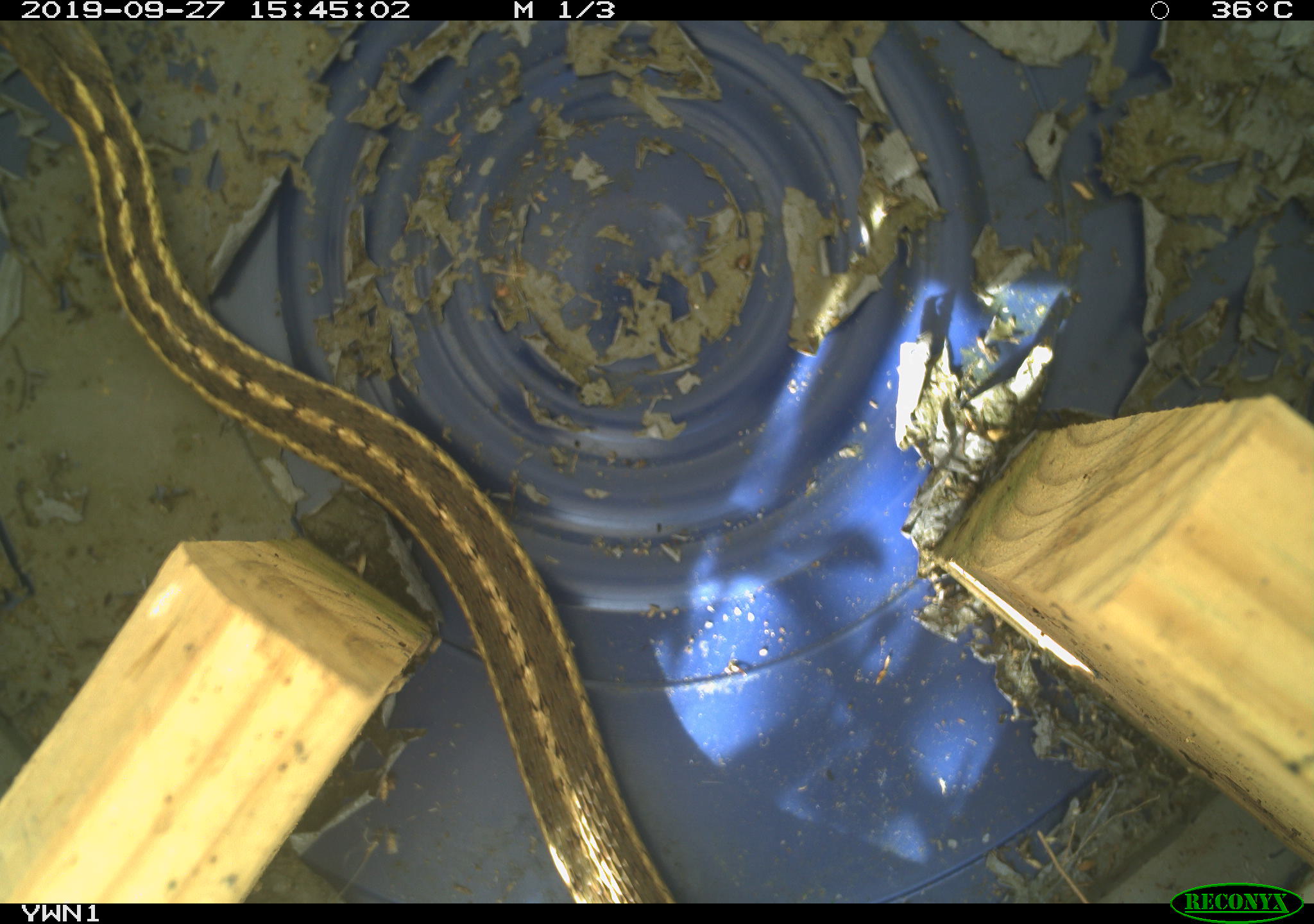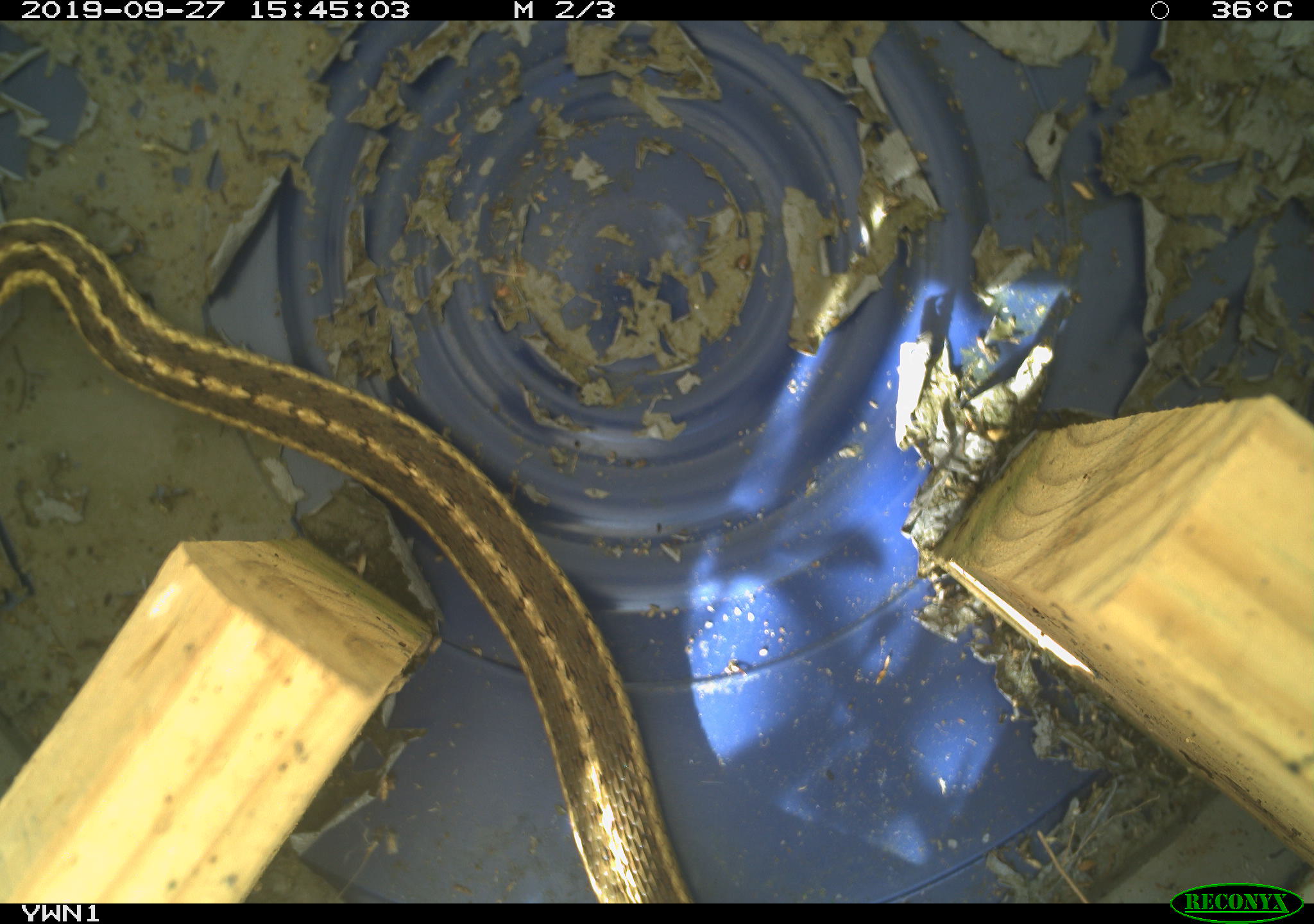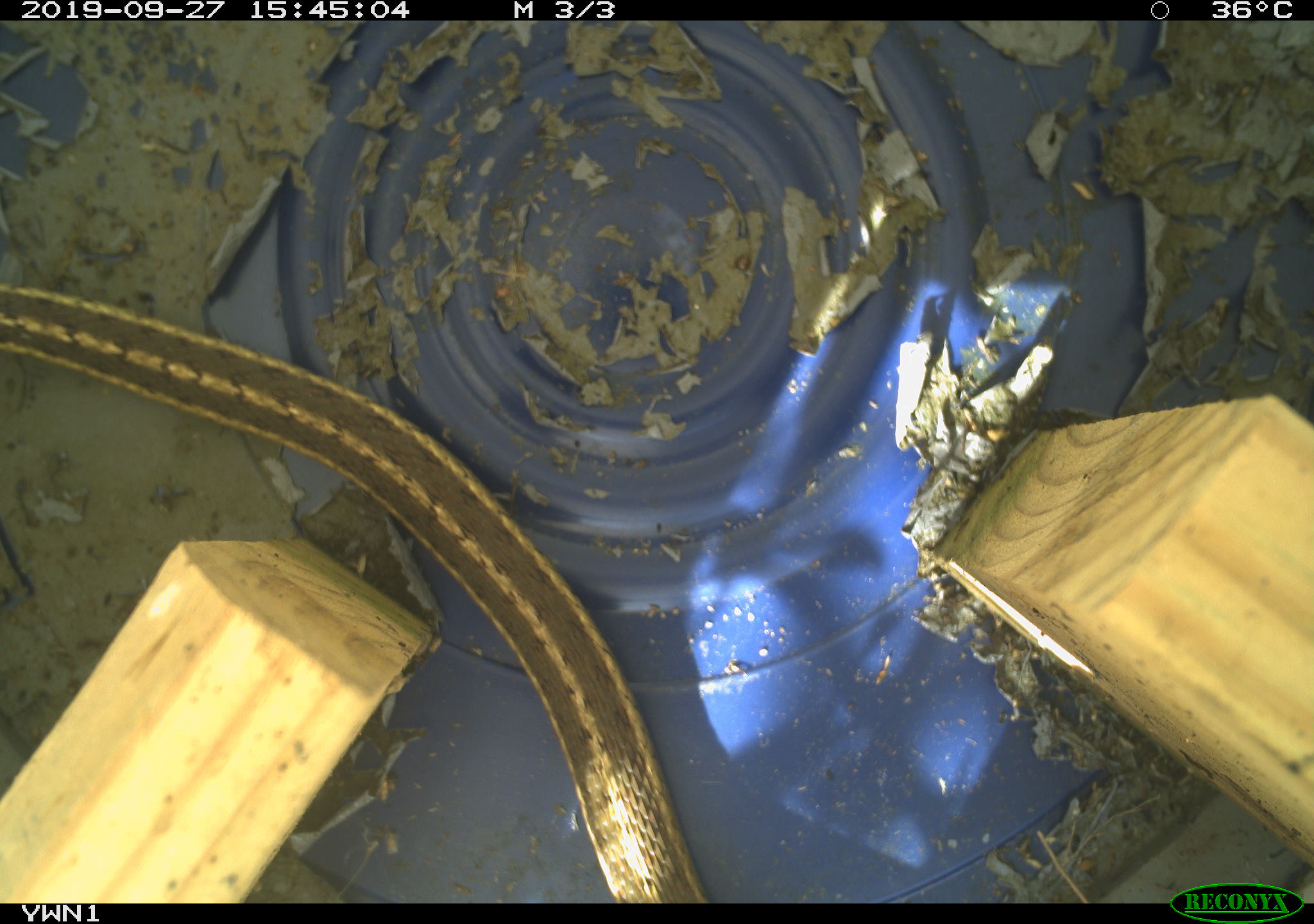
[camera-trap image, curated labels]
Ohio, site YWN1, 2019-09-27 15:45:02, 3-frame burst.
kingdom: Animalia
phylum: Chordata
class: Reptilia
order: Squamata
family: Colubridae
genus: Thamnophis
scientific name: Thamnophis sirtalis sirtalis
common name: eastern gartersnake